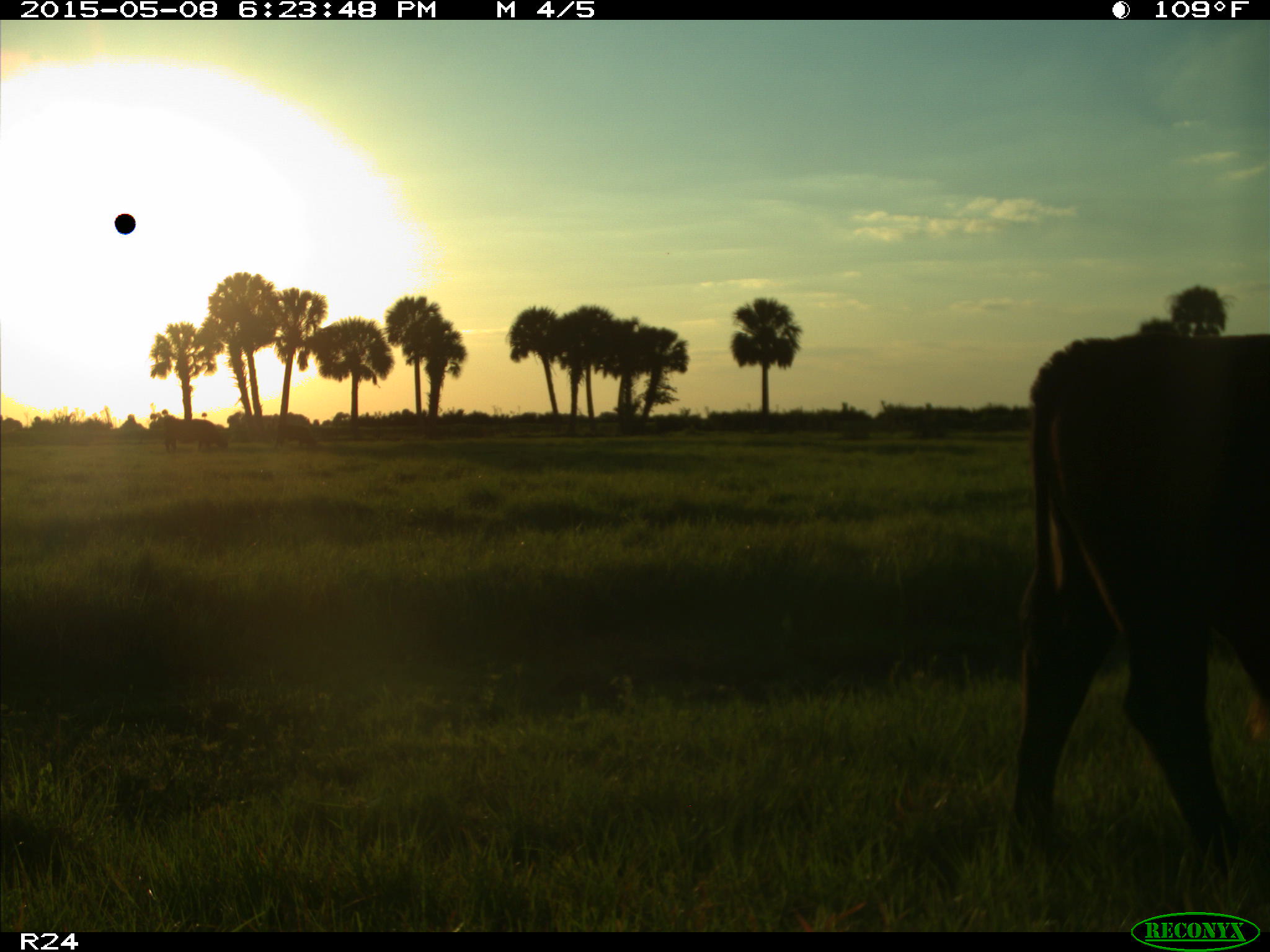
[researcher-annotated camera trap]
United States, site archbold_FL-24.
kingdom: Animalia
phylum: Chordata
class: Mammalia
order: Artiodactyla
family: Bovidae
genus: Bos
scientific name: Bos taurus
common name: domestic cow